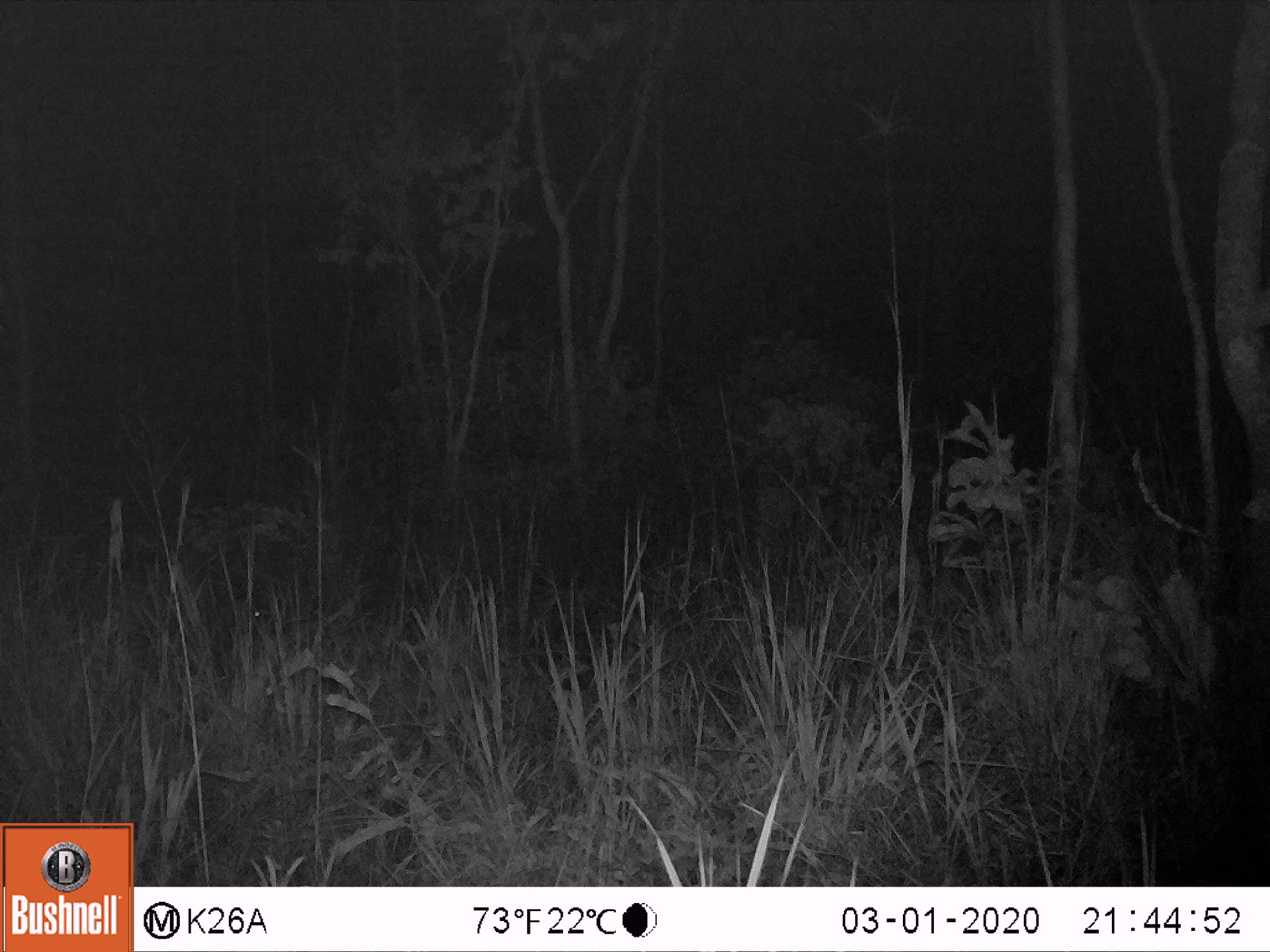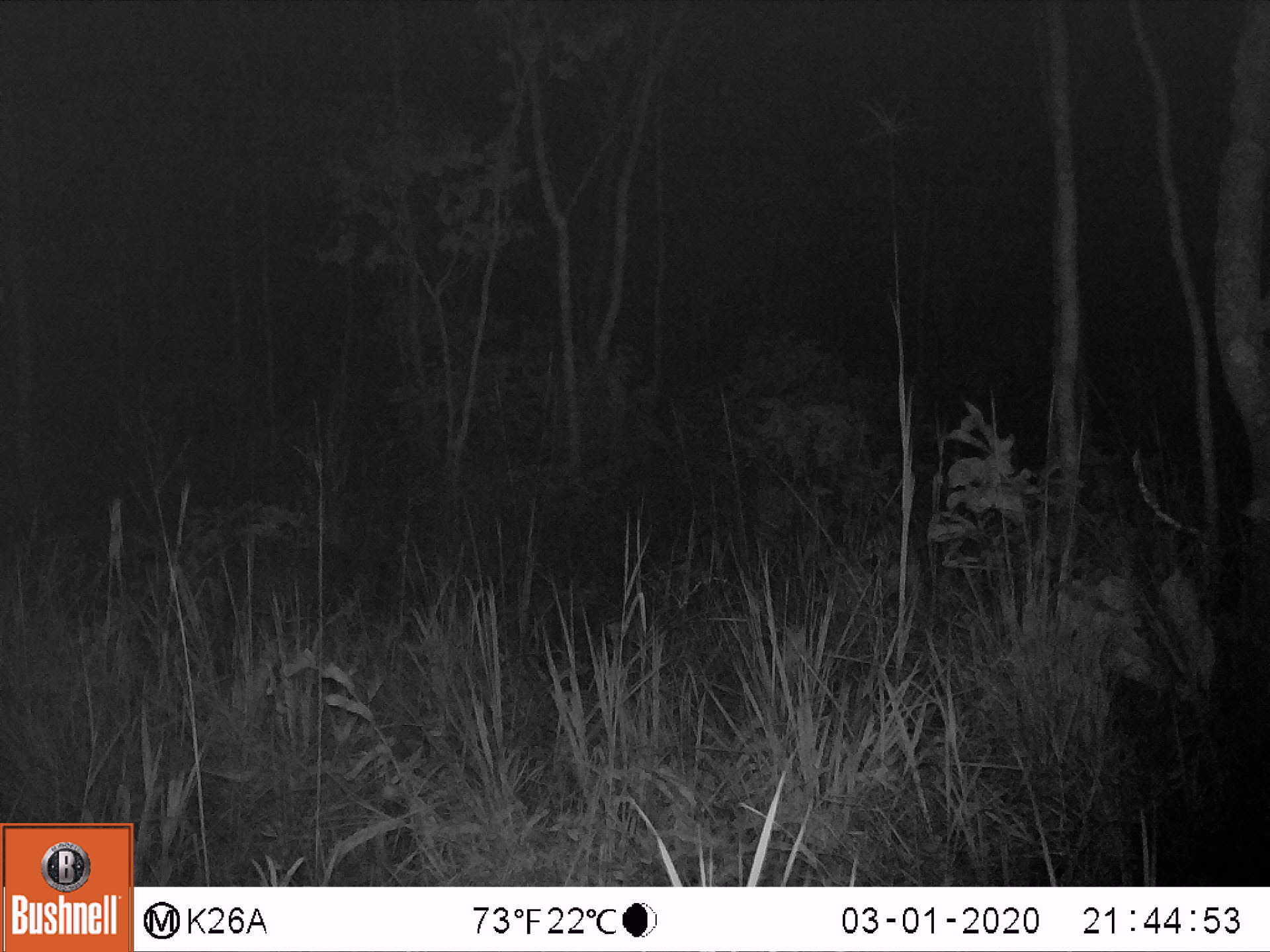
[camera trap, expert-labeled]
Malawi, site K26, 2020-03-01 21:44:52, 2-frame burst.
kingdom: Animalia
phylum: Chordata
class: Mammalia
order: Artiodactyla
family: Suidae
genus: Potamochoerus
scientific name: Potamochoerus larvatus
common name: bushpig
Bushpig (Potamochoerus larvatus), count 1.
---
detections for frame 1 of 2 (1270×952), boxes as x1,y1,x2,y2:
bushpig: 87,527,280,676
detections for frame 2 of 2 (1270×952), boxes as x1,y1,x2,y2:
bushpig: 227,546,421,649